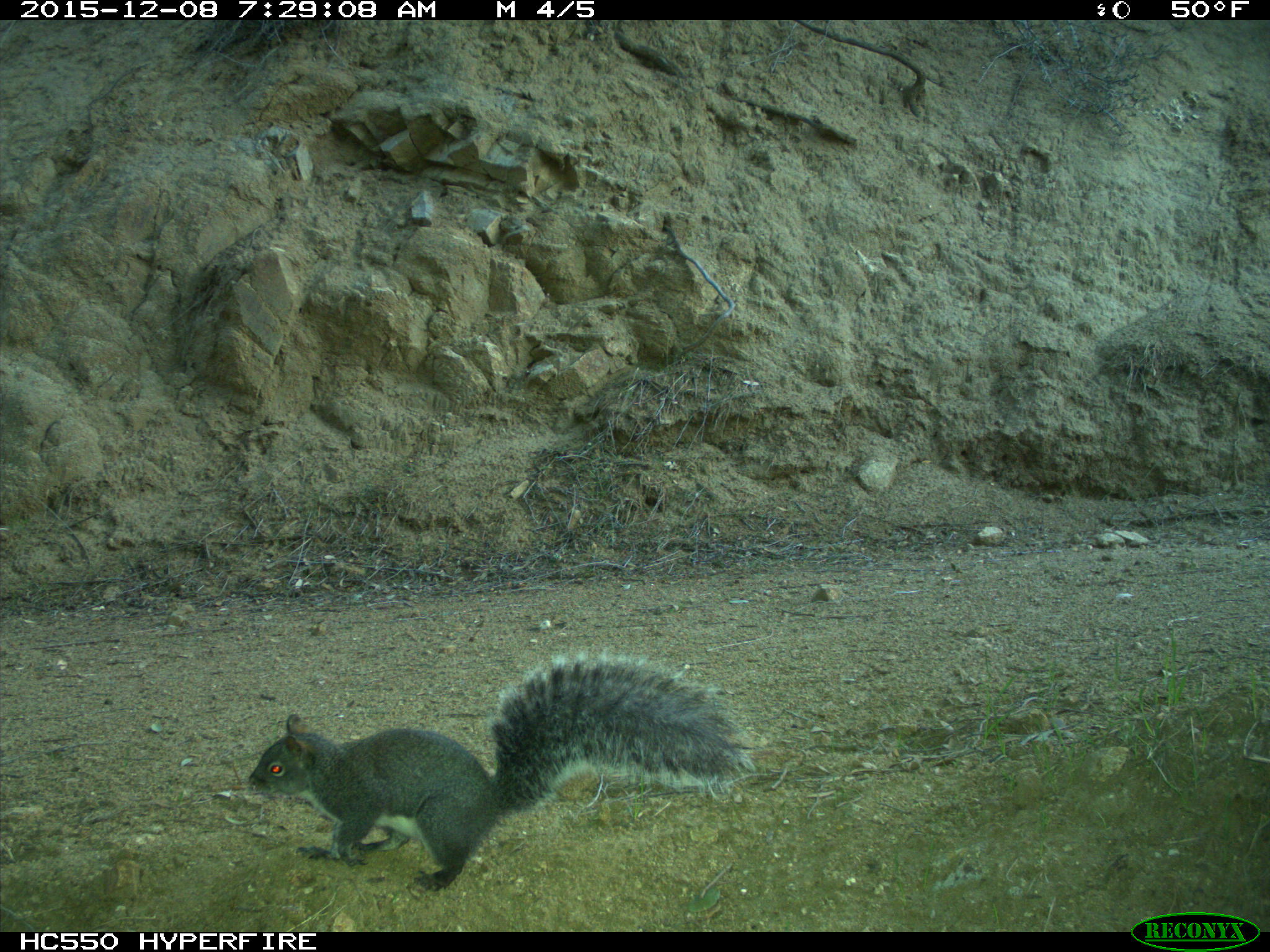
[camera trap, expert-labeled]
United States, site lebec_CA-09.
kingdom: Animalia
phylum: Chordata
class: Mammalia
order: Rodentia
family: Sciuridae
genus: Sciurus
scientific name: Sciurus carolinensis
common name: eastern gray squirrel